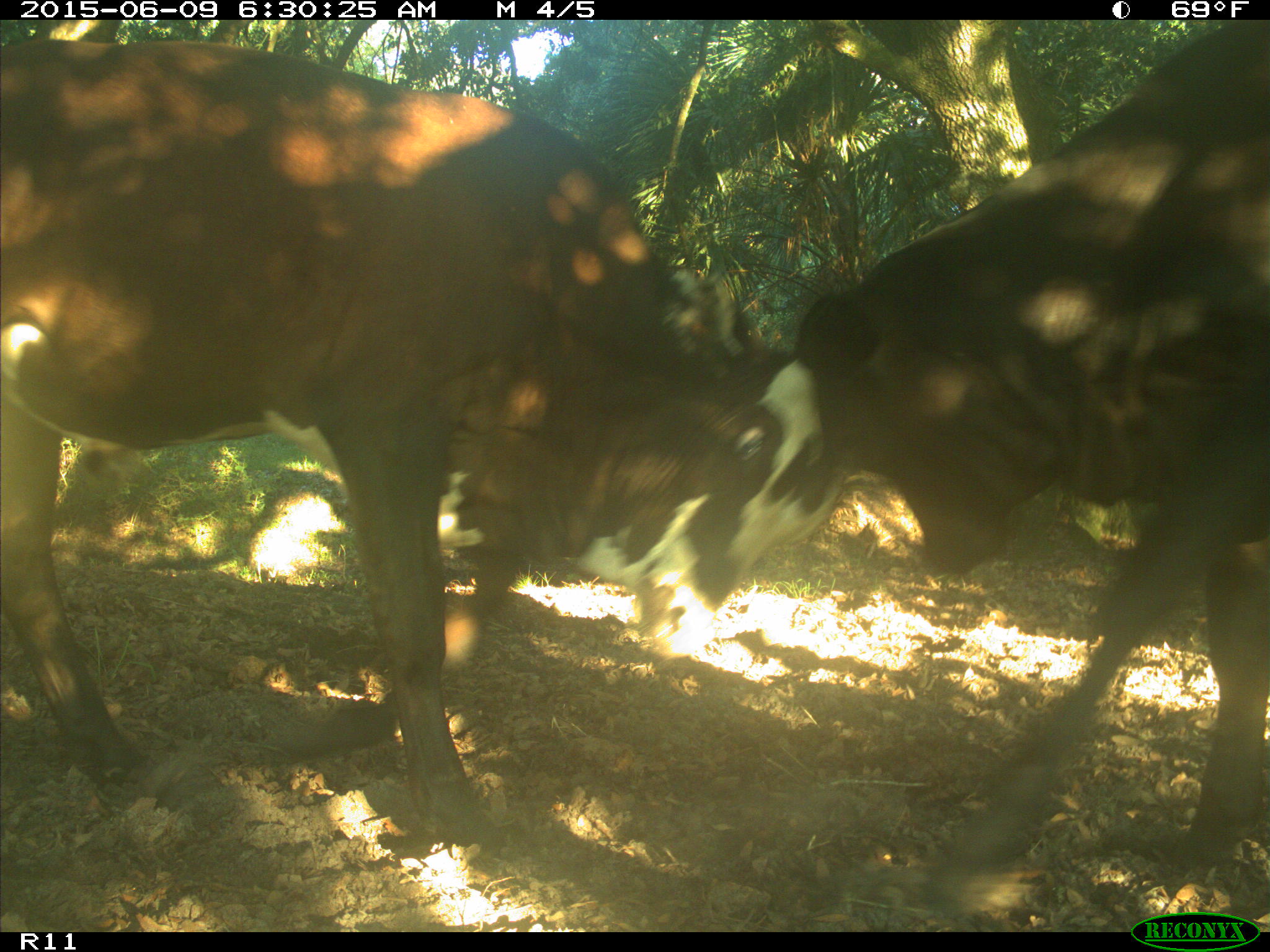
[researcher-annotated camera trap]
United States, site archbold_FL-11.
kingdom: Animalia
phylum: Chordata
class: Mammalia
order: Artiodactyla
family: Bovidae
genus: Bos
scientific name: Bos taurus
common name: domestic cow